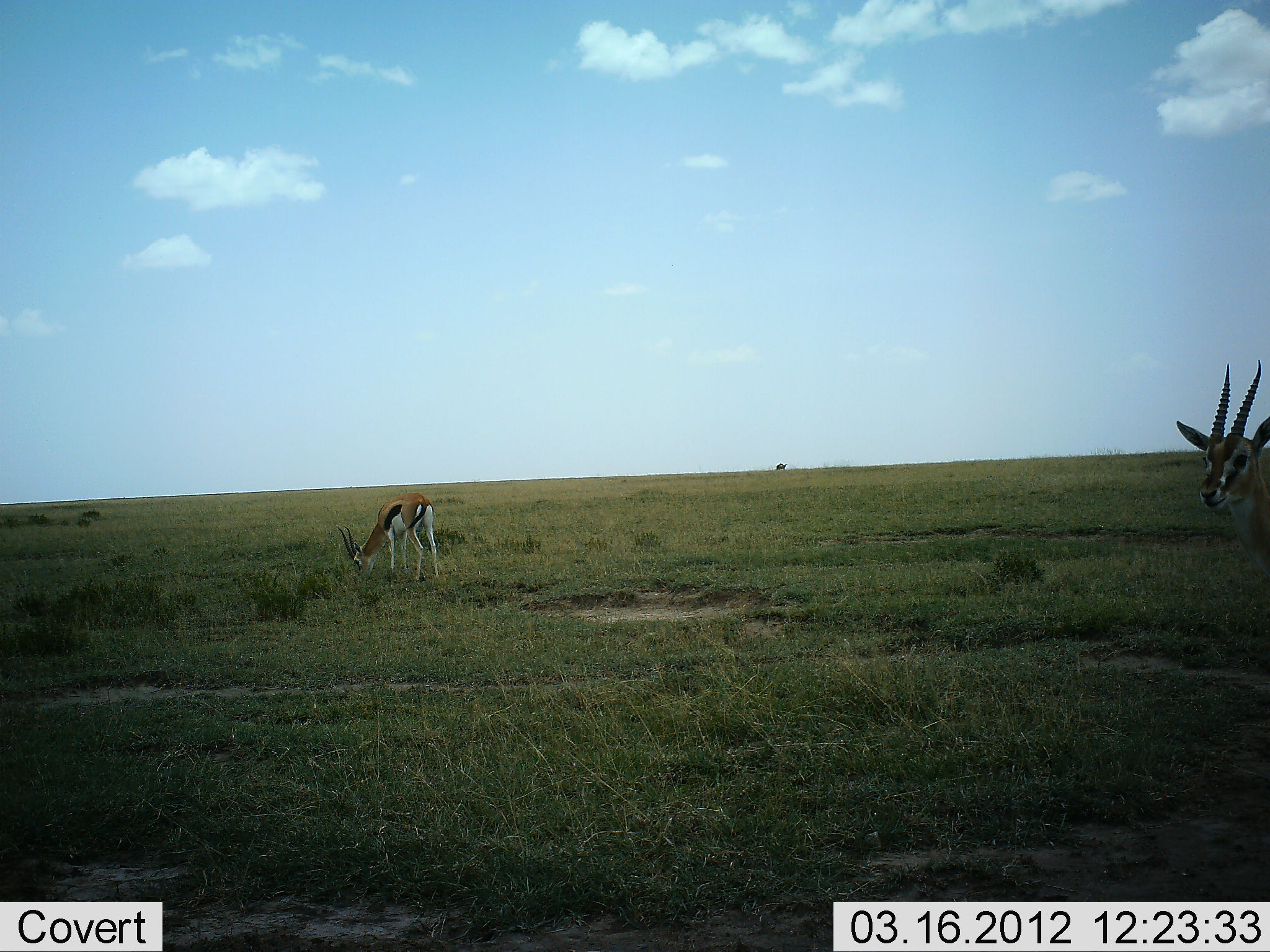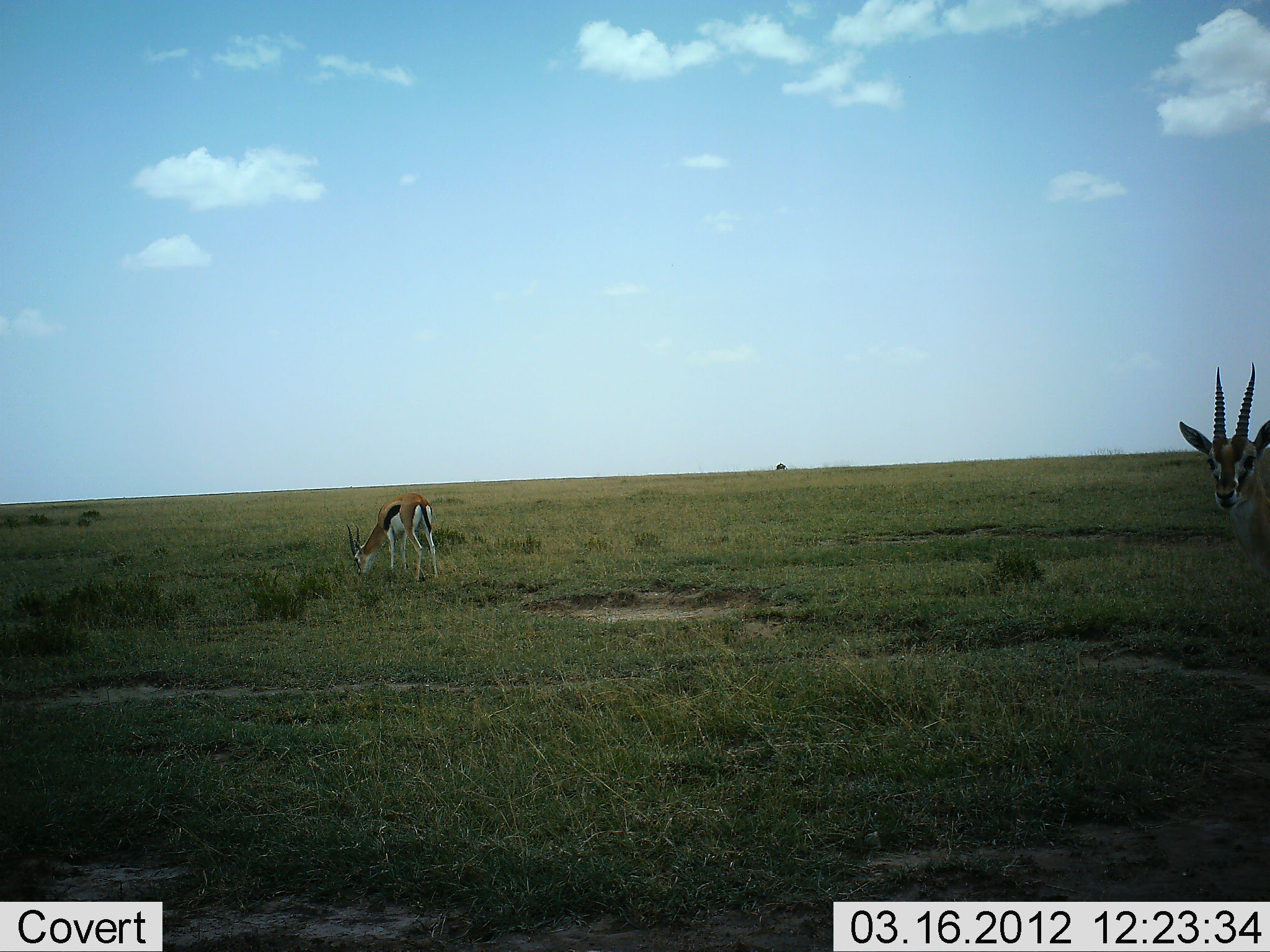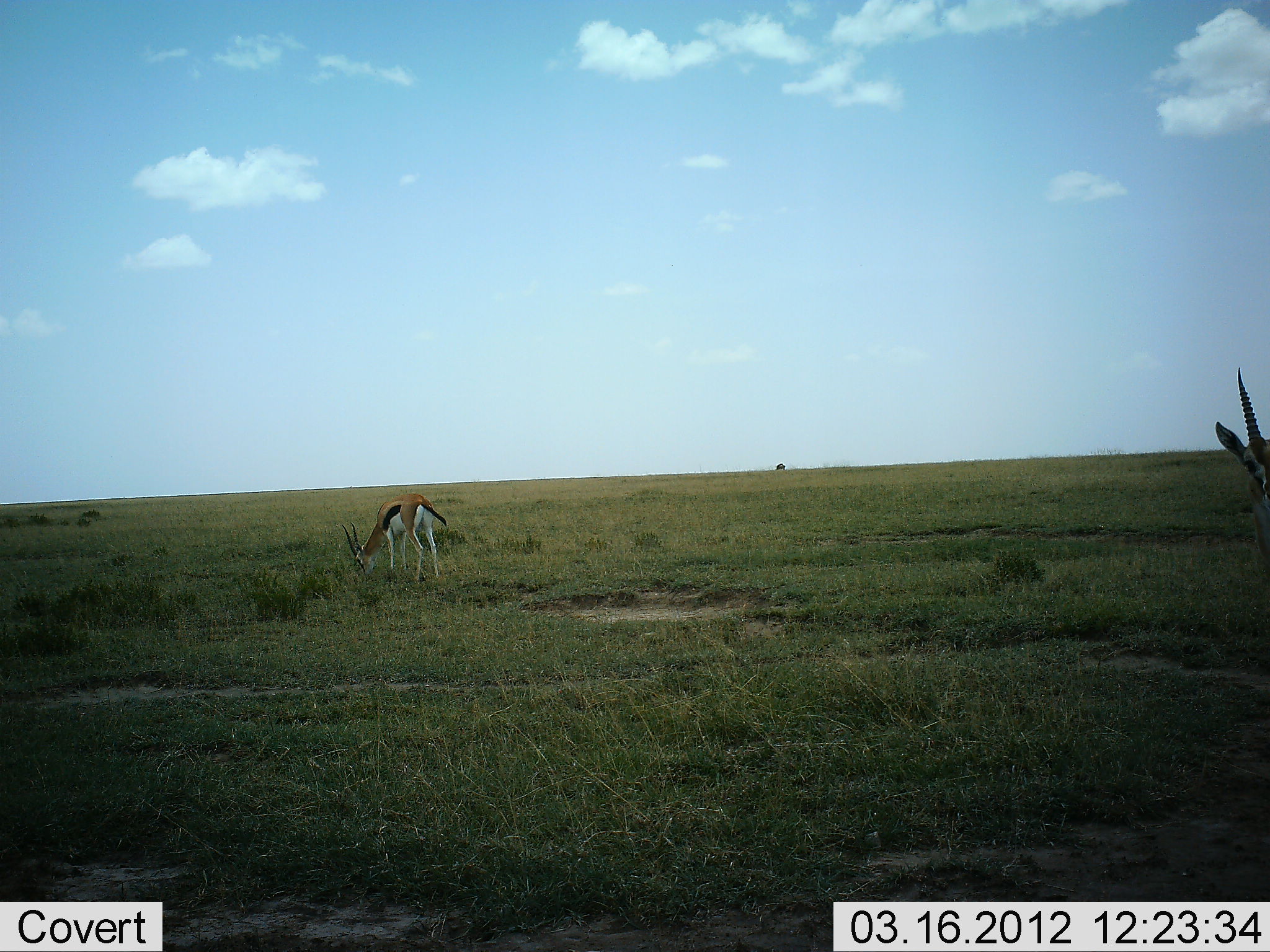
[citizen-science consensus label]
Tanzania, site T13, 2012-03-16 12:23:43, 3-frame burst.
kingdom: Animalia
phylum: Chordata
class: Mammalia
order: Artiodactyla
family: Bovidae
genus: Eudorcas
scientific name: Eudorcas thomsonii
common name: thomson's gazelle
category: gazellethomsons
Gazellethomsons (thomson's gazelle) (Eudorcas thomsonii), count 2. Behavior (volunteer vote fractions): standing 75%, resting 0%, moving 8%, interacting 0%. Young present (vote fraction): 0%. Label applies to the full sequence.